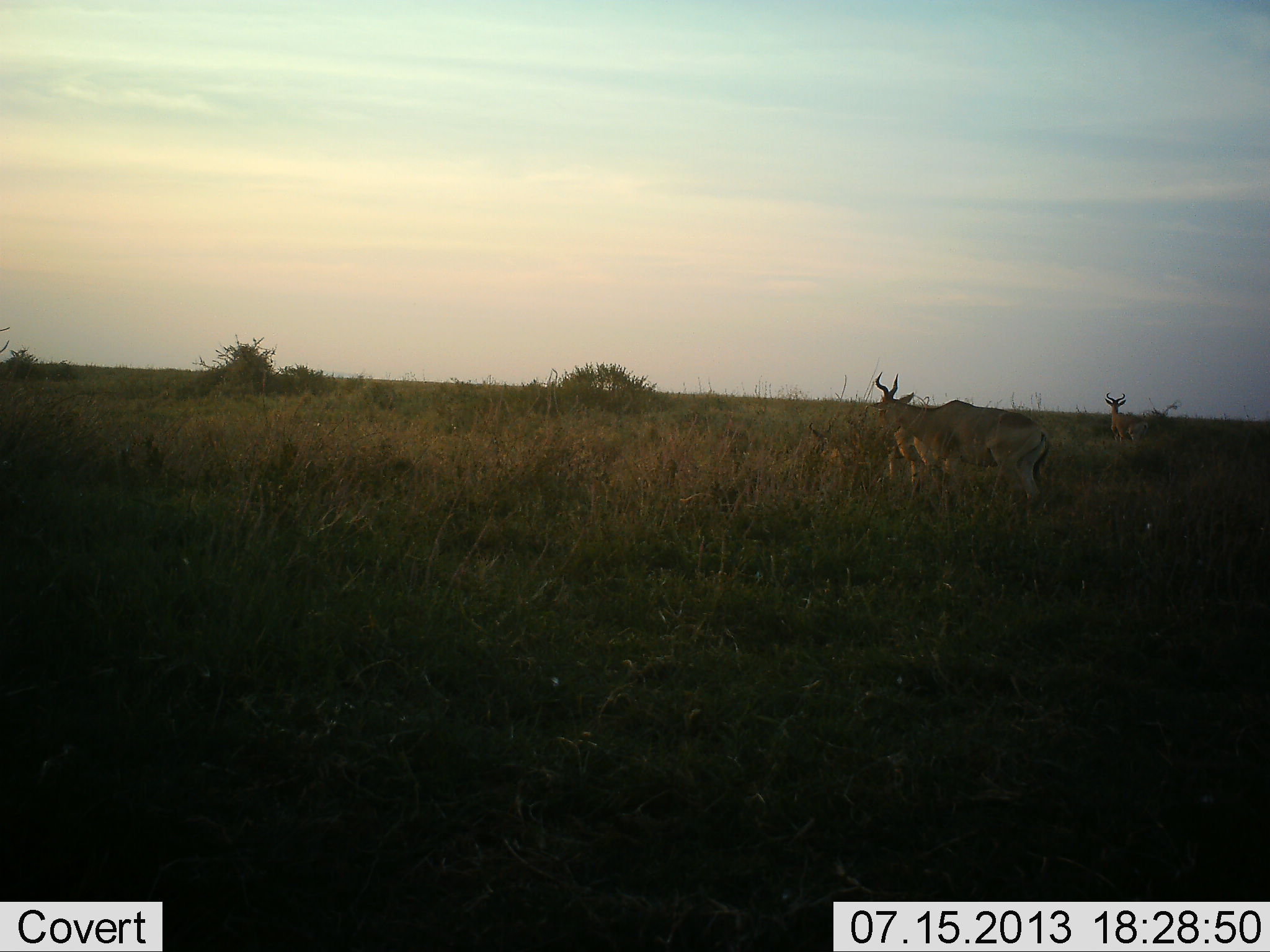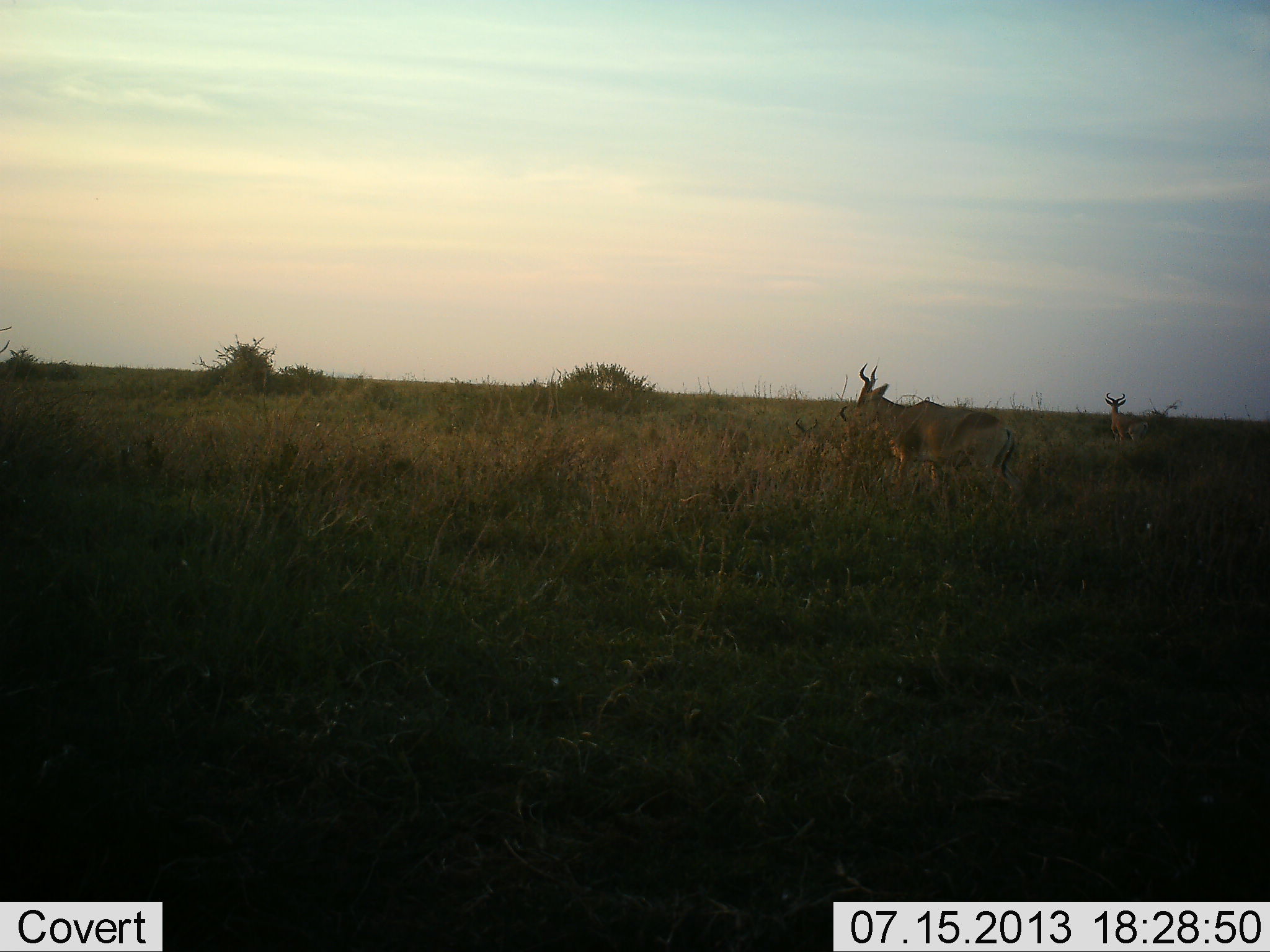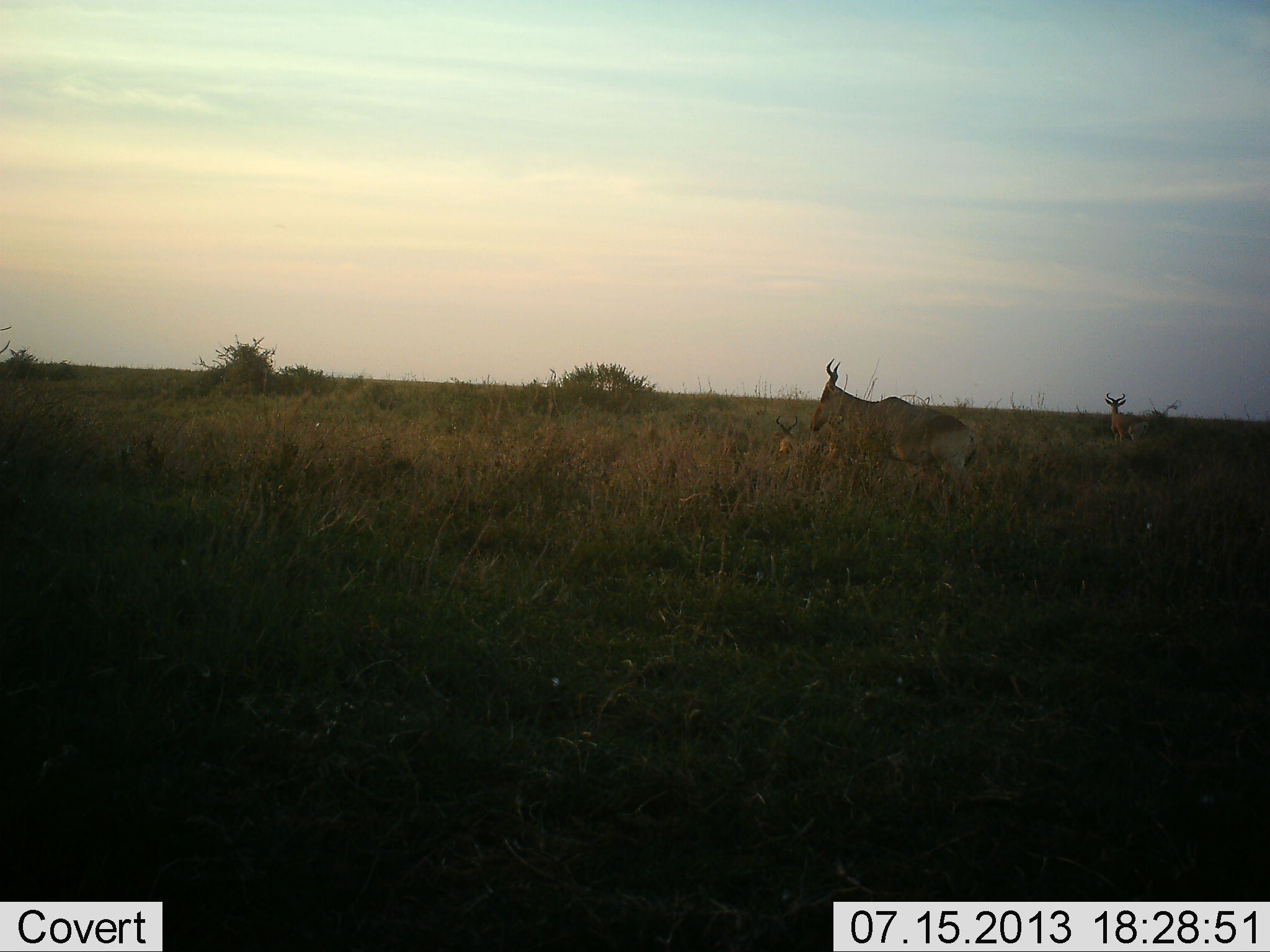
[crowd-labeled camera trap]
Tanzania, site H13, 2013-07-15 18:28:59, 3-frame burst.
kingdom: Animalia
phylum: Chordata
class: Mammalia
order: Artiodactyla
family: Bovidae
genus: Alcelaphus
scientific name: Alcelaphus buselaphus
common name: hartebeest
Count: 3.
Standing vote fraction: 67%.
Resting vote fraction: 15%.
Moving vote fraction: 67%.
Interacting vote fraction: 0%.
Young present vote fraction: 37%.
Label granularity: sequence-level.